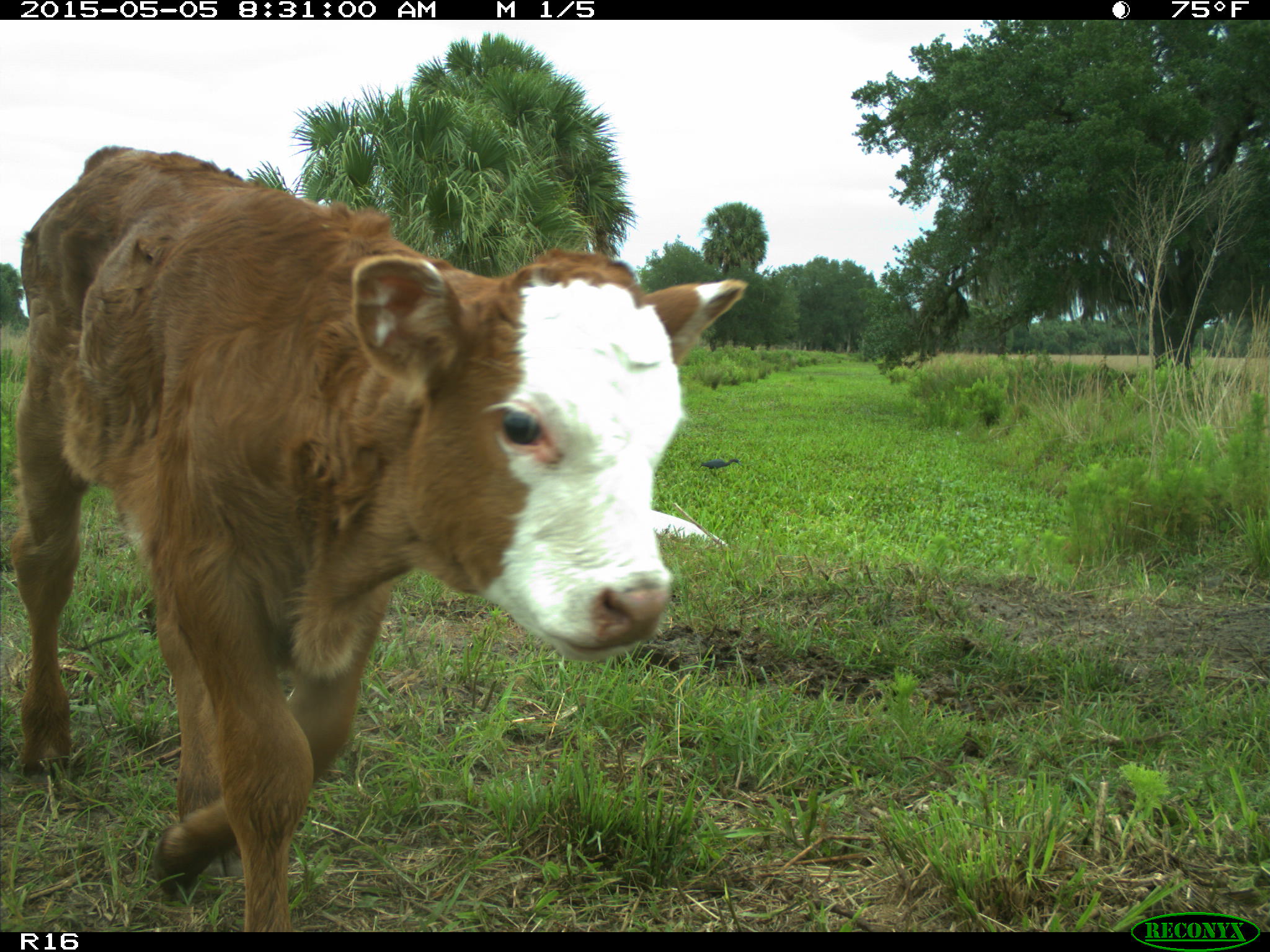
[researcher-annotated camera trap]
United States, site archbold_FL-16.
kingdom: Animalia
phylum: Chordata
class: Mammalia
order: Artiodactyla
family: Bovidae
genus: Bos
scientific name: Bos taurus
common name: domestic cow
Bos taurus (domestic cow).